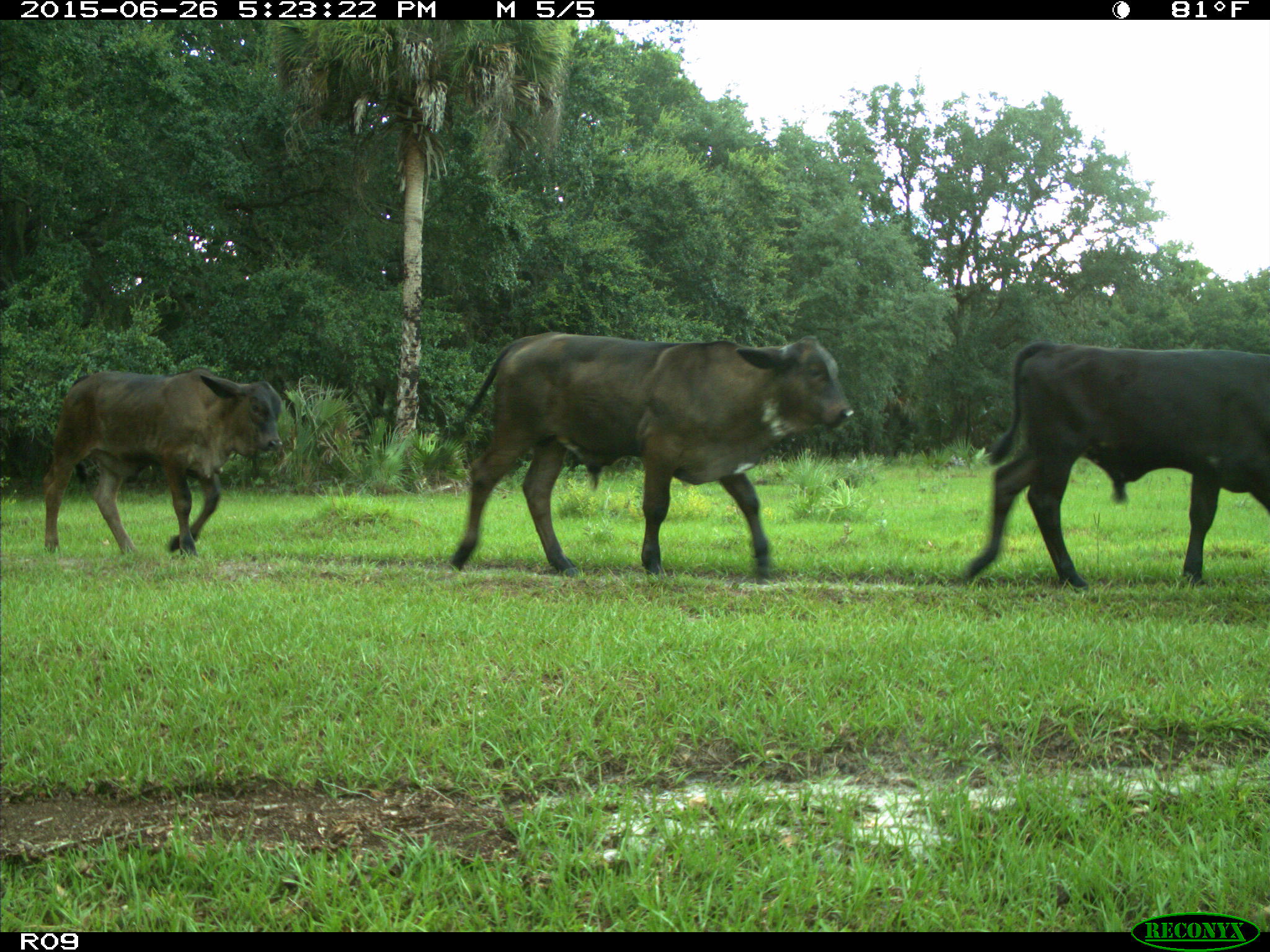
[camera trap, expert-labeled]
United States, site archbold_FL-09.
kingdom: Animalia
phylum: Chordata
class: Mammalia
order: Artiodactyla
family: Bovidae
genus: Bos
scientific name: Bos taurus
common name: domestic cow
Bos taurus (domestic cow).